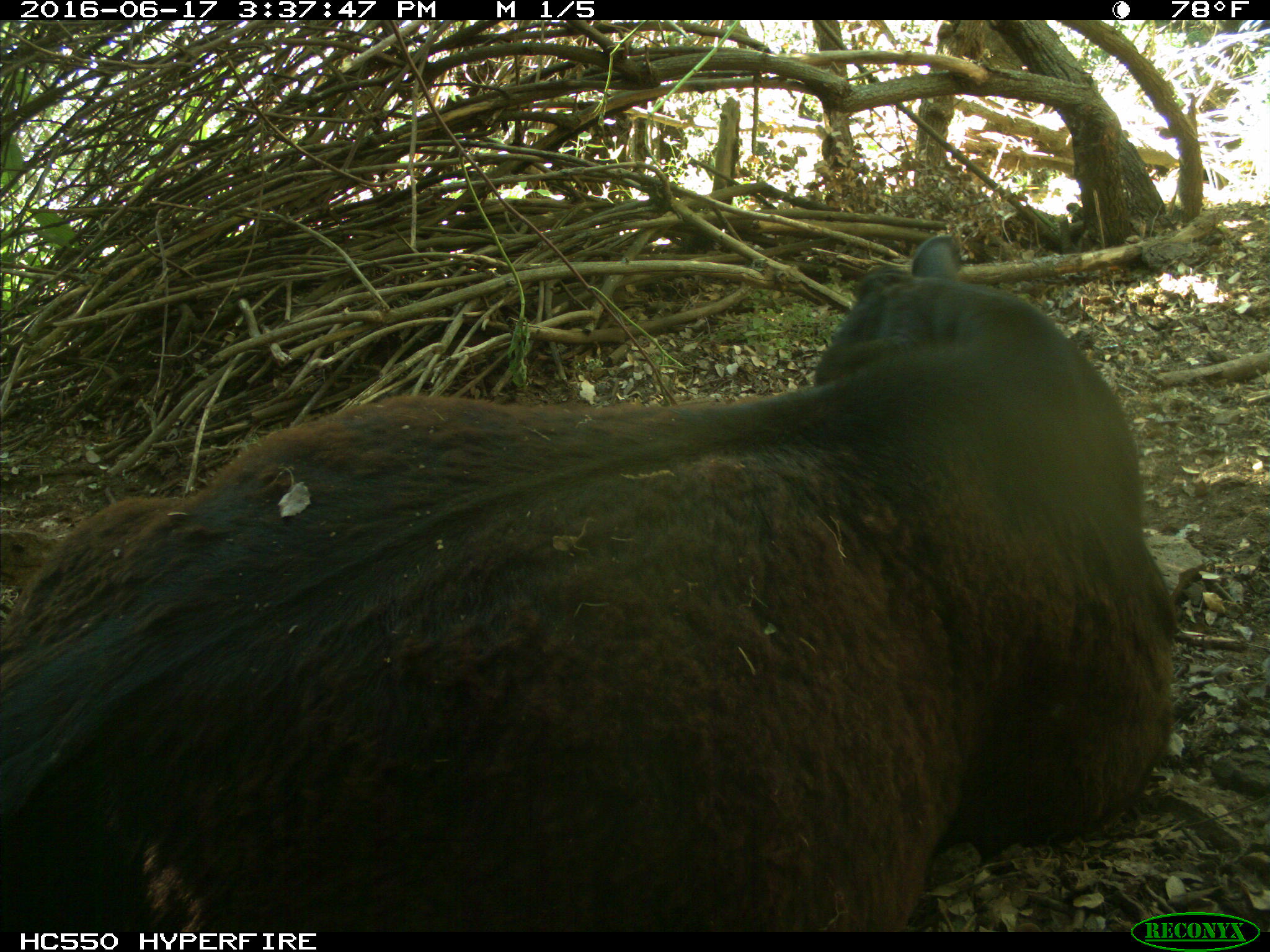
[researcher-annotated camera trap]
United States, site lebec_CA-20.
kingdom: Animalia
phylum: Chordata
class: Mammalia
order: Artiodactyla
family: Bovidae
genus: Bos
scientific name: Bos taurus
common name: domestic cow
Bos taurus (domestic cow).